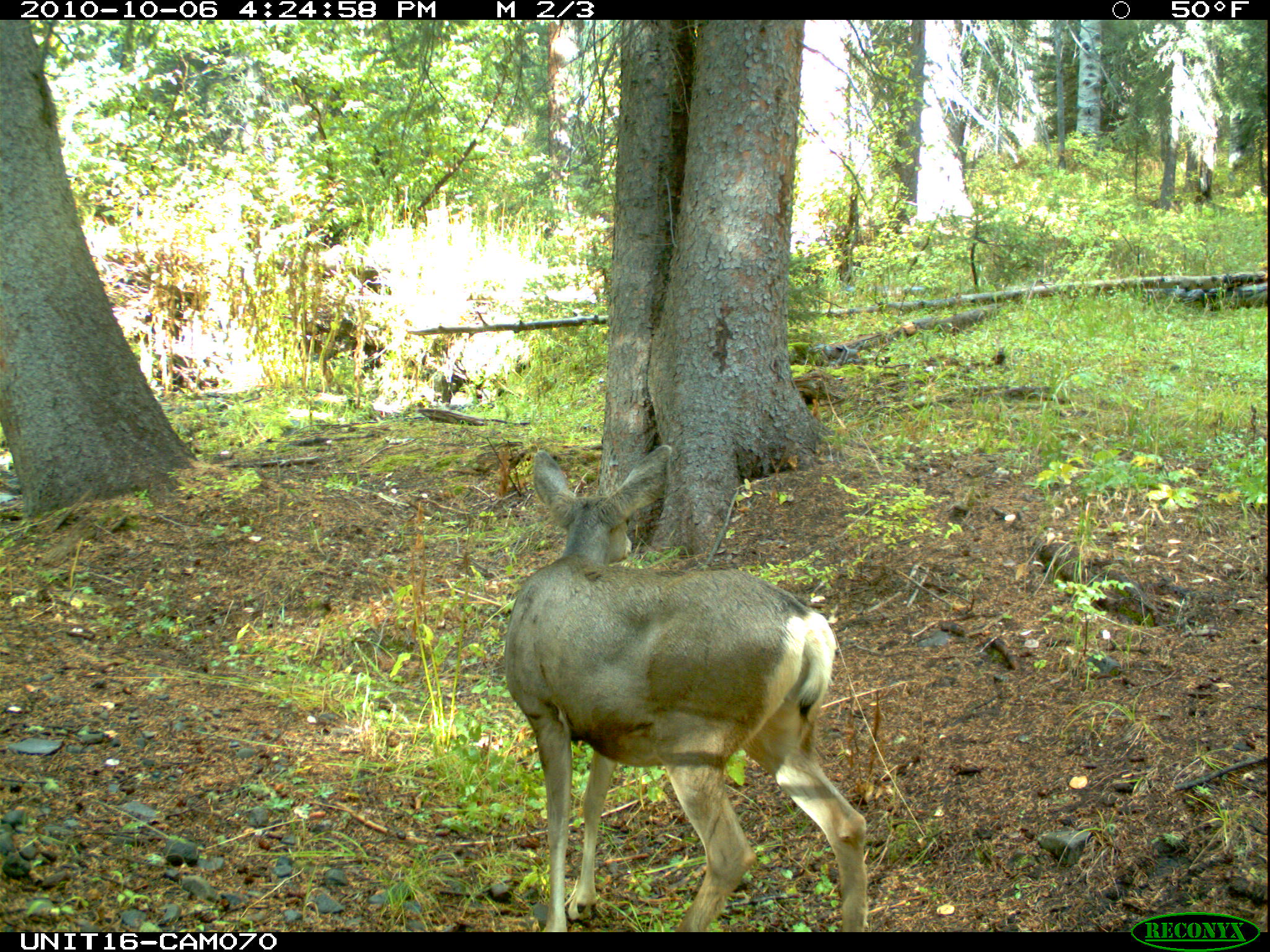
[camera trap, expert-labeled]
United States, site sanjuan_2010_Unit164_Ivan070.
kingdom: Animalia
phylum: Chordata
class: Mammalia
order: Artiodactyla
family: Cervidae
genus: Odocoileus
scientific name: Odocoileus hemionus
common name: mule deer